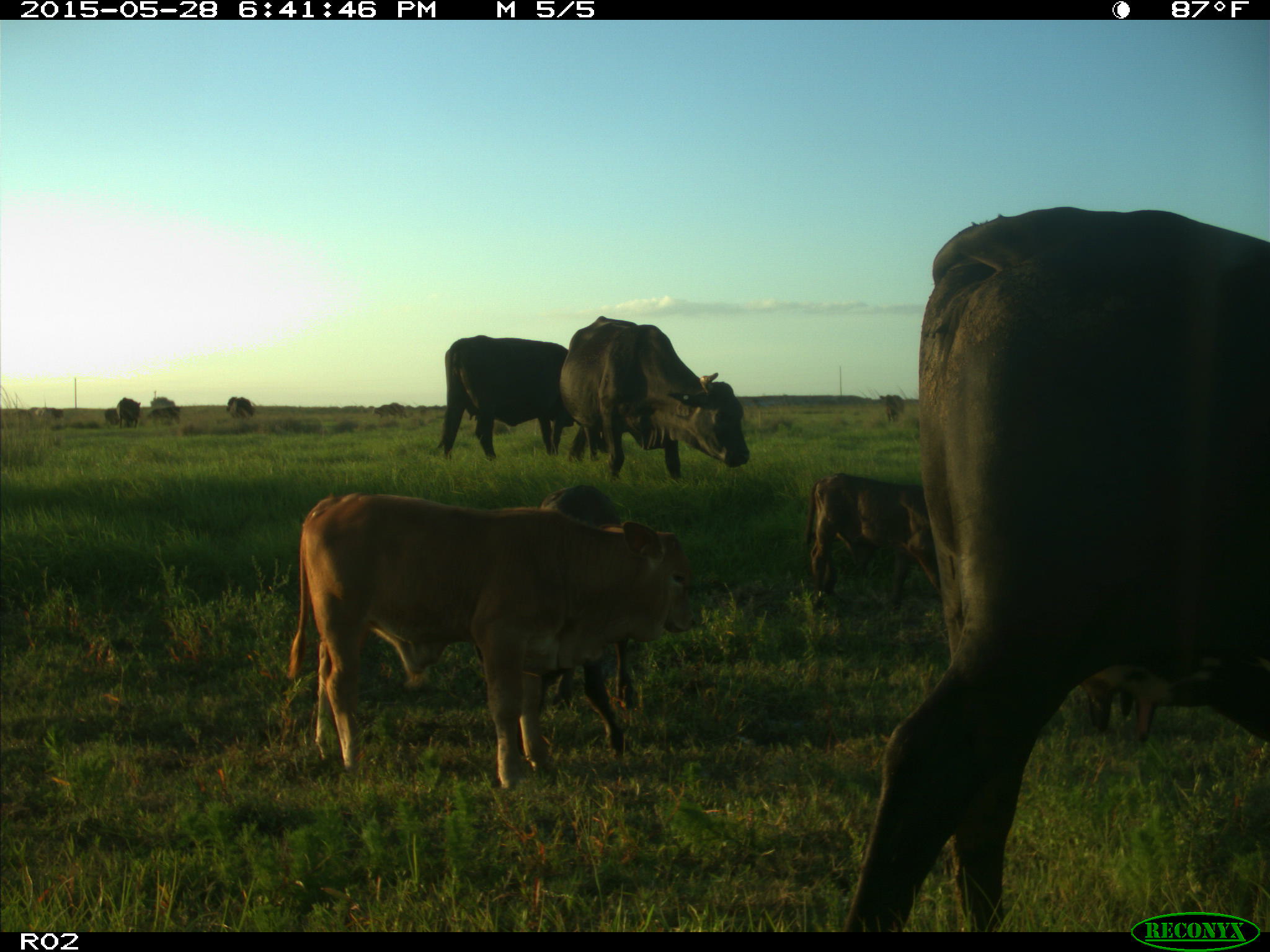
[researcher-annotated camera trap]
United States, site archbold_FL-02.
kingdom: Animalia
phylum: Chordata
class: Mammalia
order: Artiodactyla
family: Bovidae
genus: Bos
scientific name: Bos taurus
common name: domestic cow